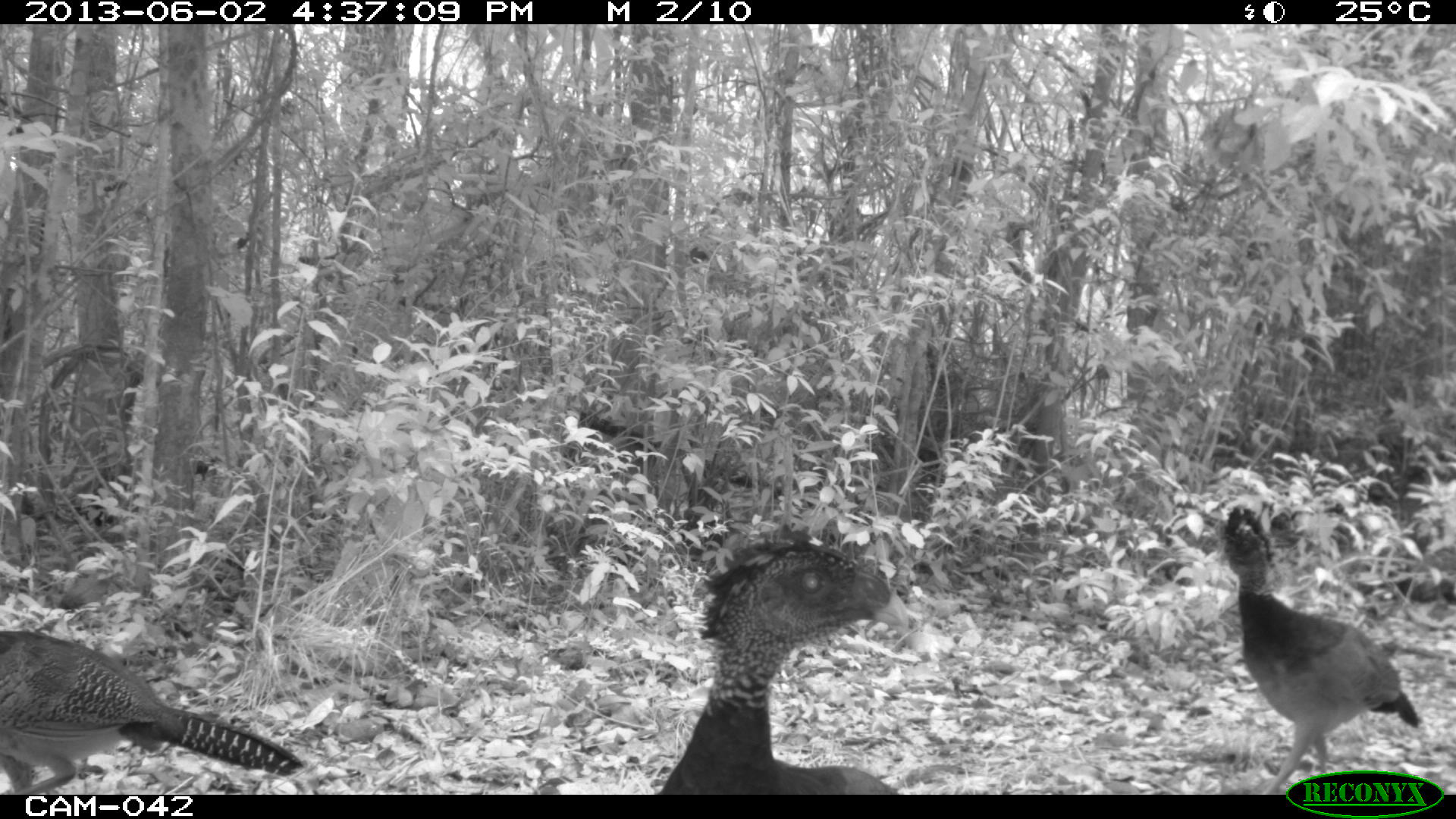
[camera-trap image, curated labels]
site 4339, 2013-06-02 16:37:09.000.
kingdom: Animalia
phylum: Chordata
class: Aves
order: Galliformes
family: Cracidae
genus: Crax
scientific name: Crax rubra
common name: great curassow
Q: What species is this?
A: Crax rubra (great curassow).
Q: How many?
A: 3.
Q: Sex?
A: Female.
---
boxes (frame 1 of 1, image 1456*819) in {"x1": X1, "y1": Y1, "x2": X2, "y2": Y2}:
crax rubra: {"x1": 658, "y1": 529, "x2": 898, "y2": 794}; {"x1": 1216, "y1": 503, "x2": 1420, "y2": 794}; {"x1": 0, "y1": 629, "x2": 304, "y2": 794}